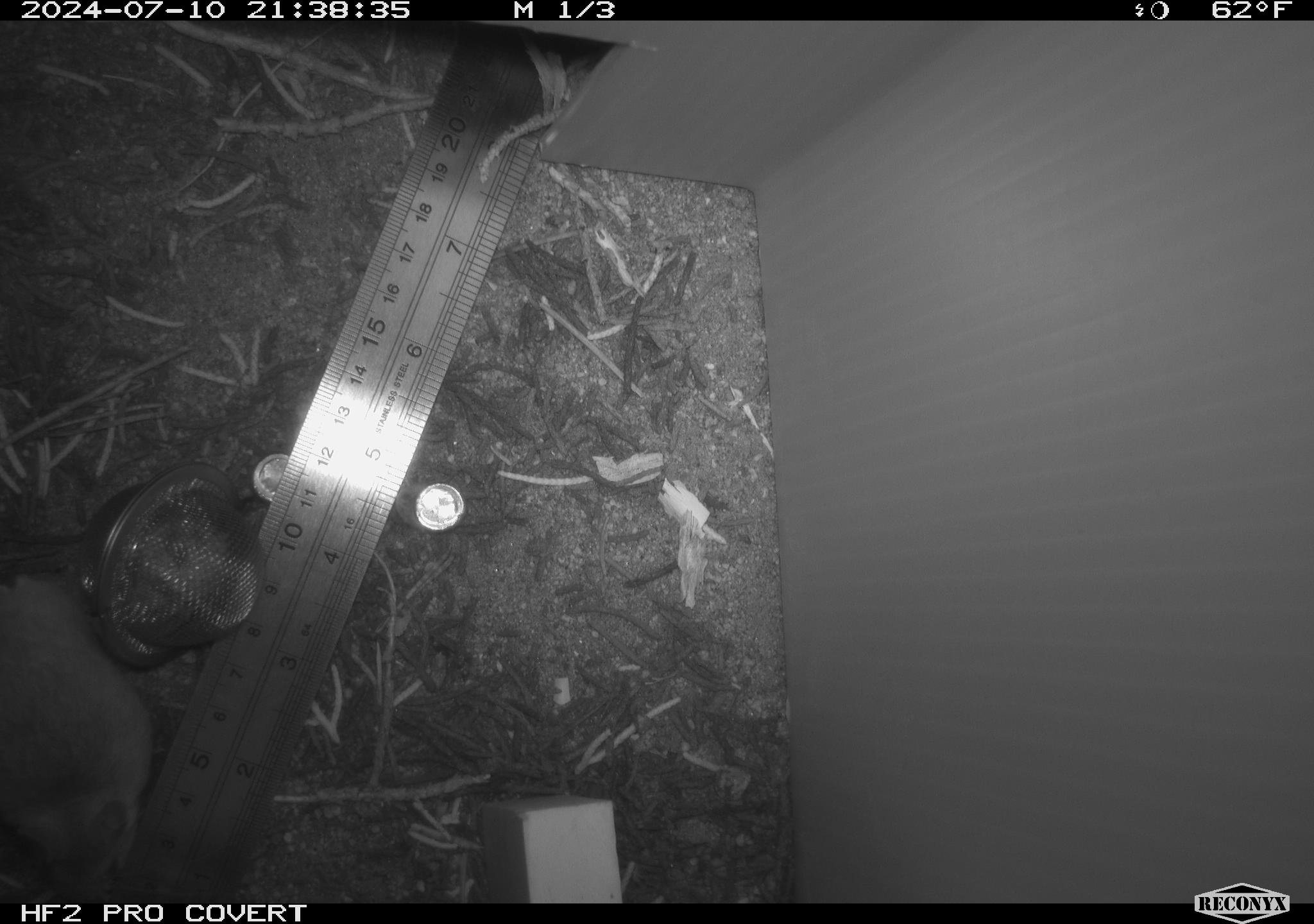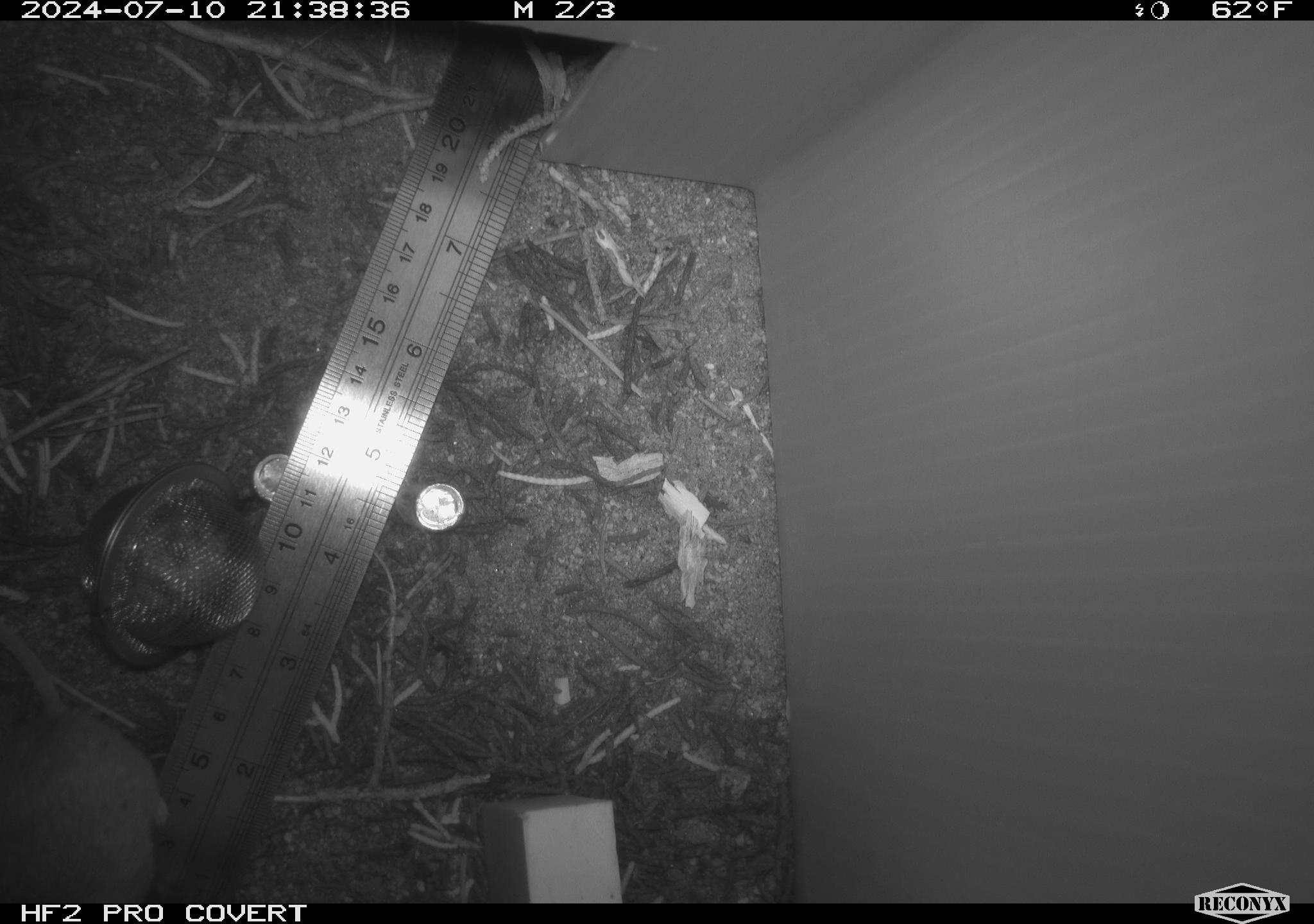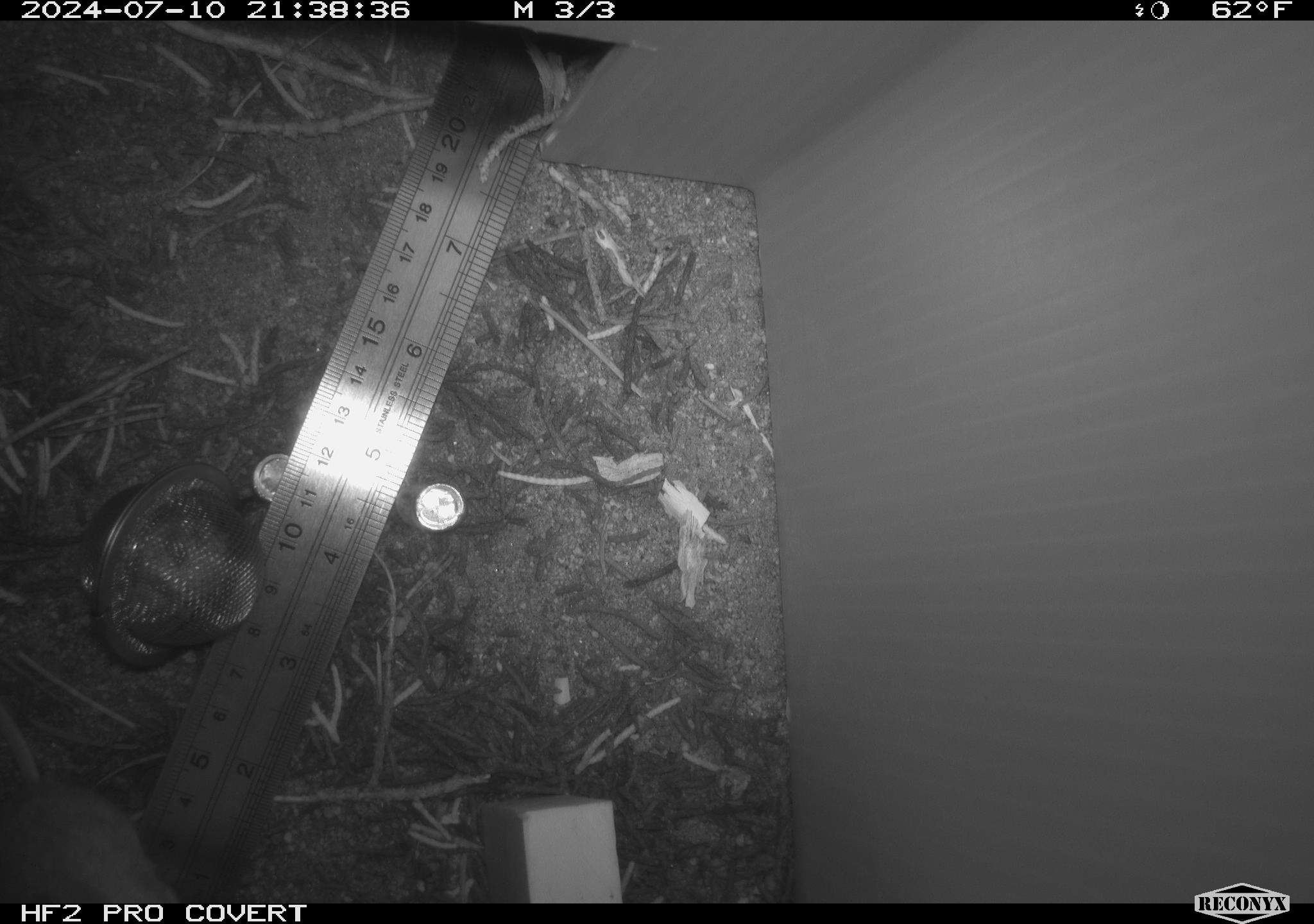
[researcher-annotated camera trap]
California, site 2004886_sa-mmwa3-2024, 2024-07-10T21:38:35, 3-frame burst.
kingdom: Animalia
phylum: Chordata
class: Mammalia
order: Rodentia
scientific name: Rodentia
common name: mouse species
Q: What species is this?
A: Mouse species (Rodentia).